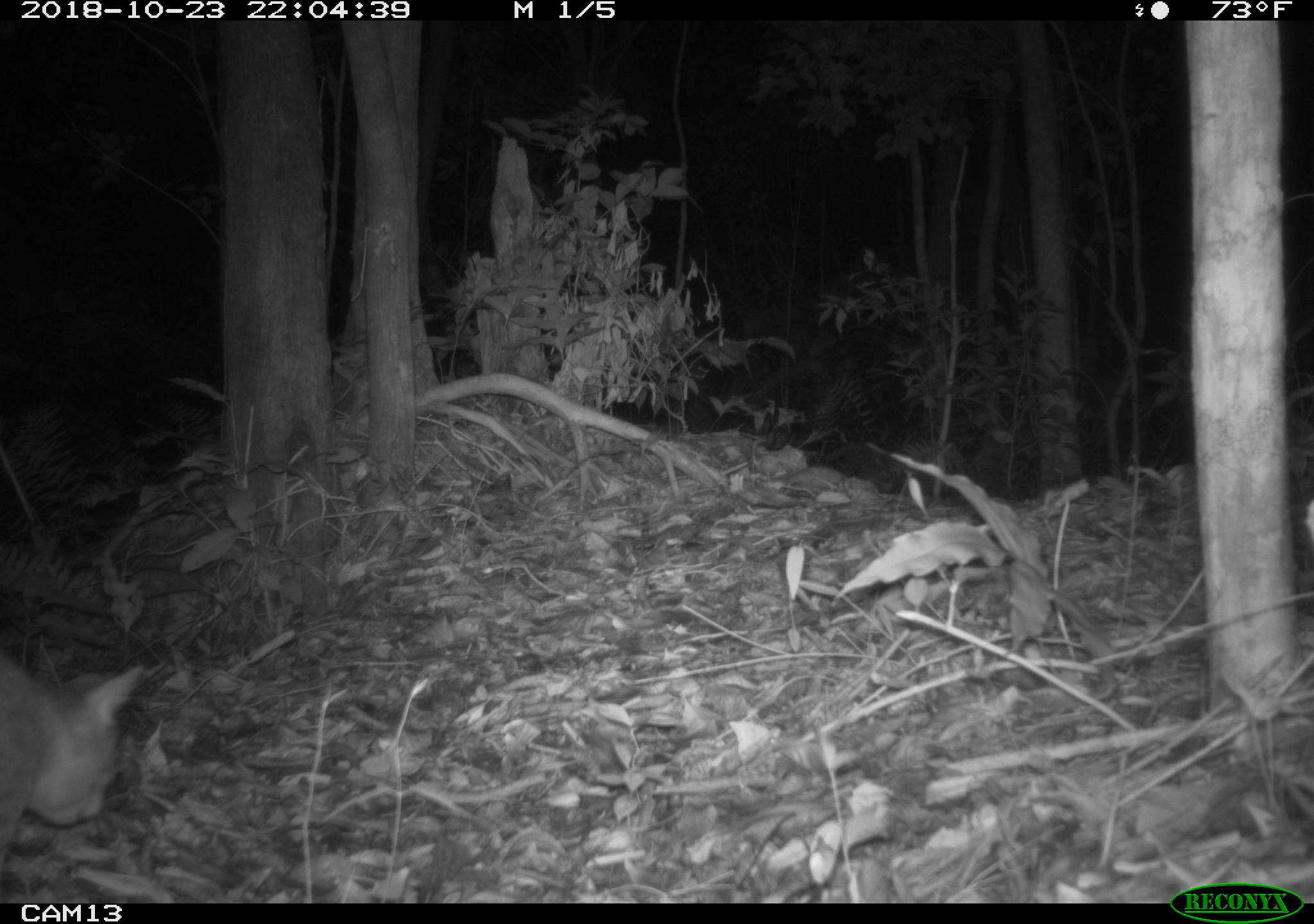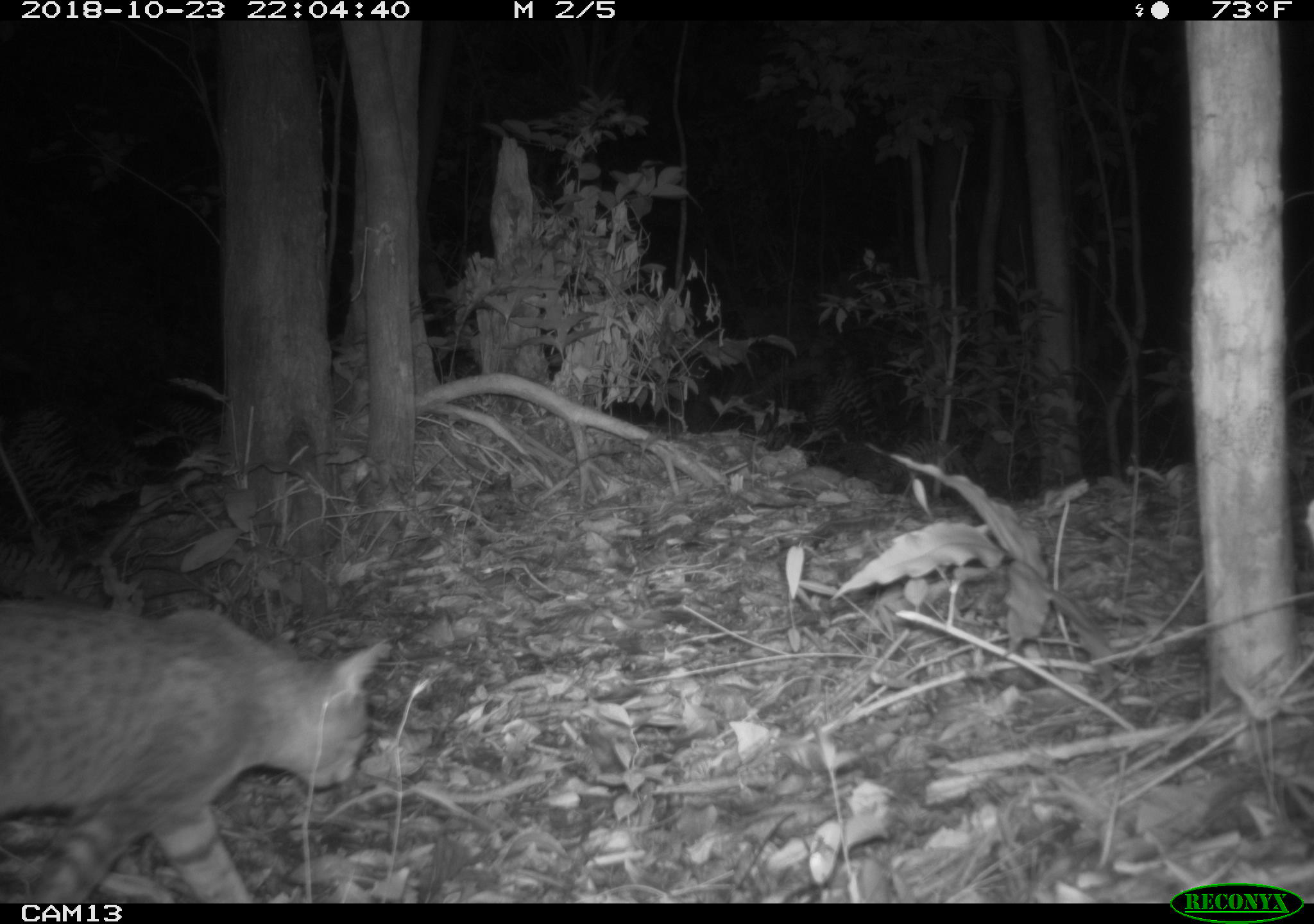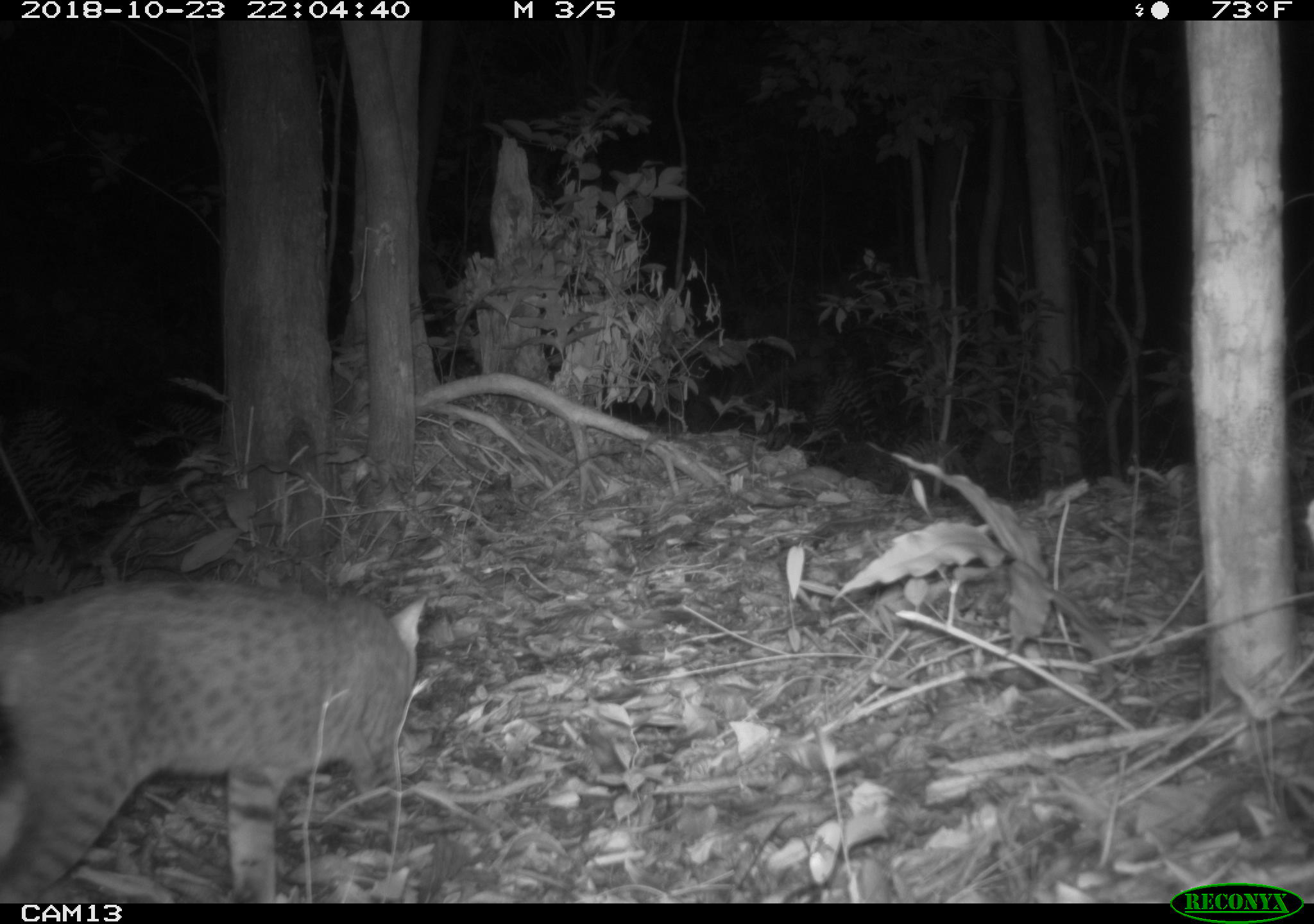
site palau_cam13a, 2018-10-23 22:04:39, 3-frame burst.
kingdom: Animalia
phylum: Chordata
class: Mammalia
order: Carnivora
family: Felidae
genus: Felis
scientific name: Felis catus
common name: cat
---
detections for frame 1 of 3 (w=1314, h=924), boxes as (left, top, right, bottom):
cat: (0, 651, 146, 884)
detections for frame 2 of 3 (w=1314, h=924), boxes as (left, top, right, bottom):
cat: (3, 598, 387, 908)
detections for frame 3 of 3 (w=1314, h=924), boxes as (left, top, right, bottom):
cat: (0, 577, 445, 904)